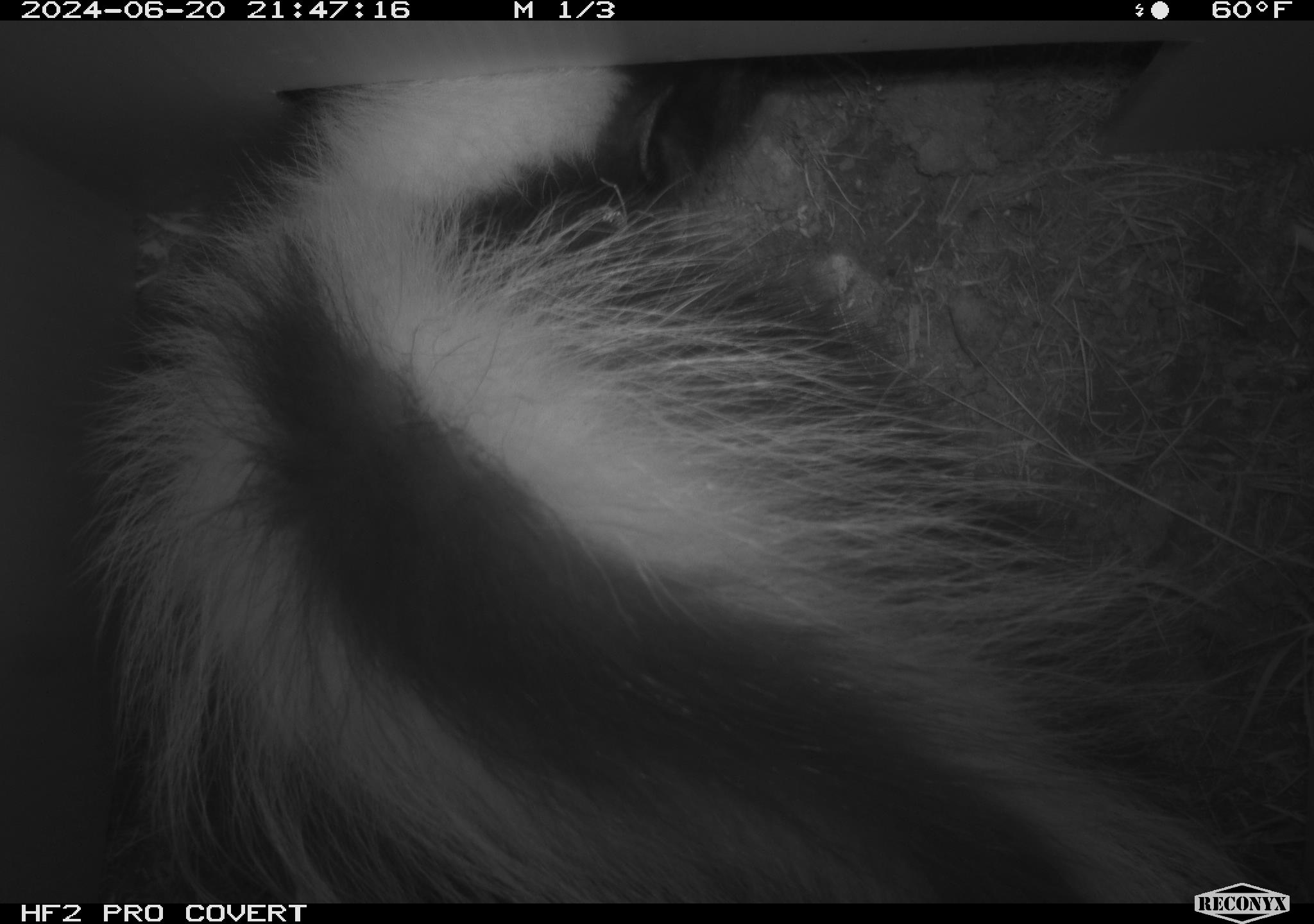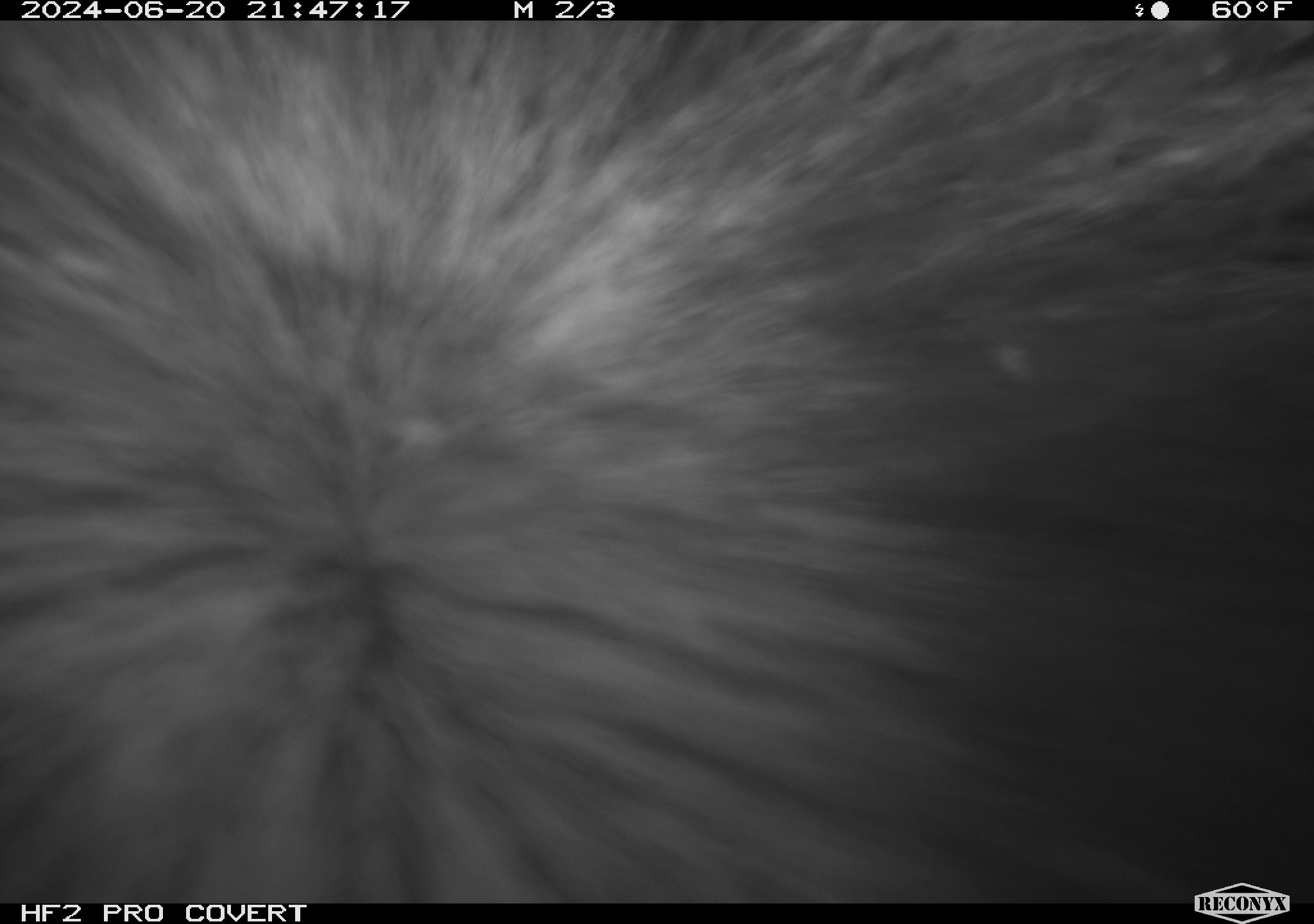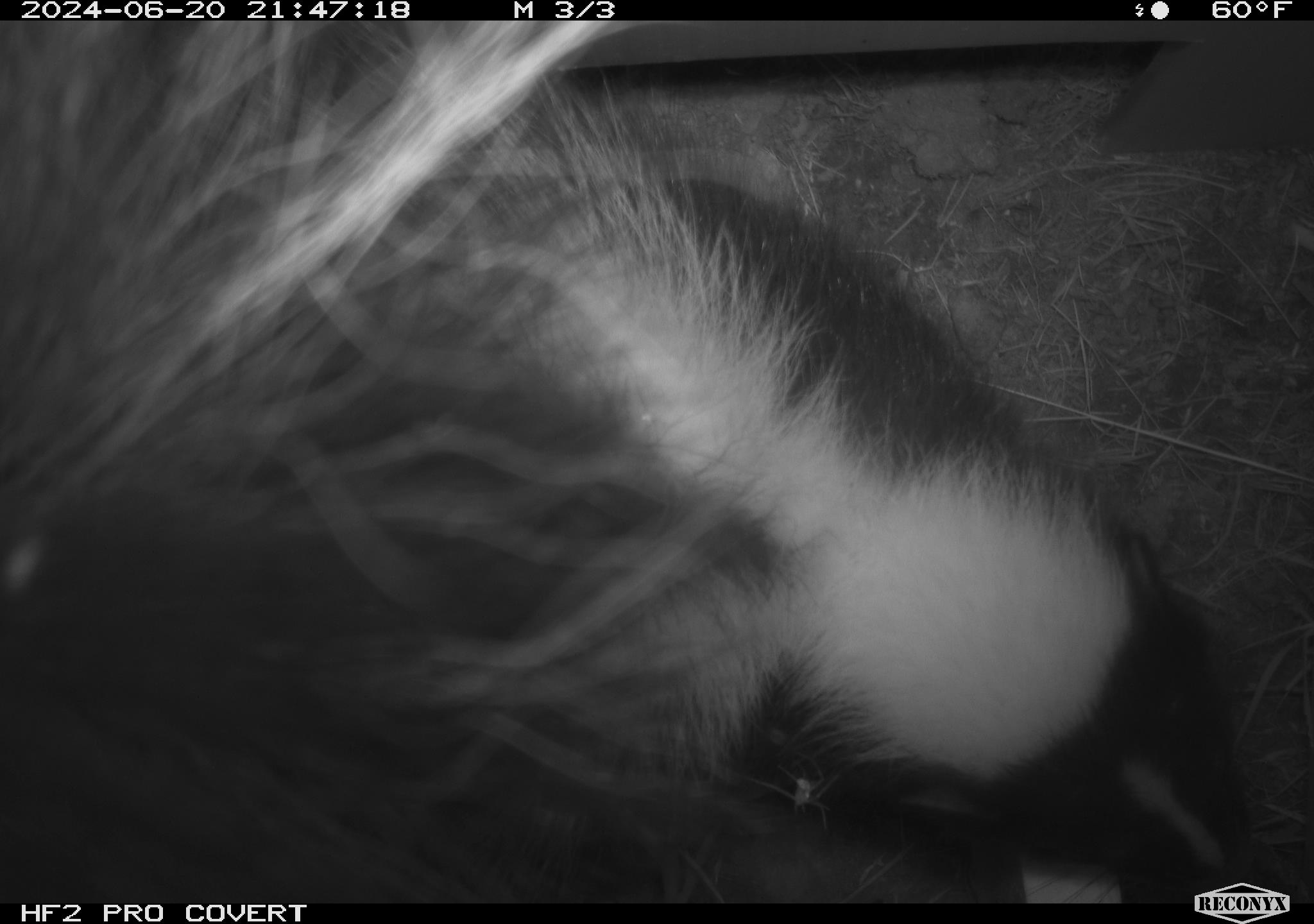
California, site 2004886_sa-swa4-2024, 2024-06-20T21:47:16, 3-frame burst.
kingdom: Animalia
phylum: Chordata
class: Mammalia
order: Carnivora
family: Mephitidae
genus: Mephitis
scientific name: Mephitis mephitis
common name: striped skunk